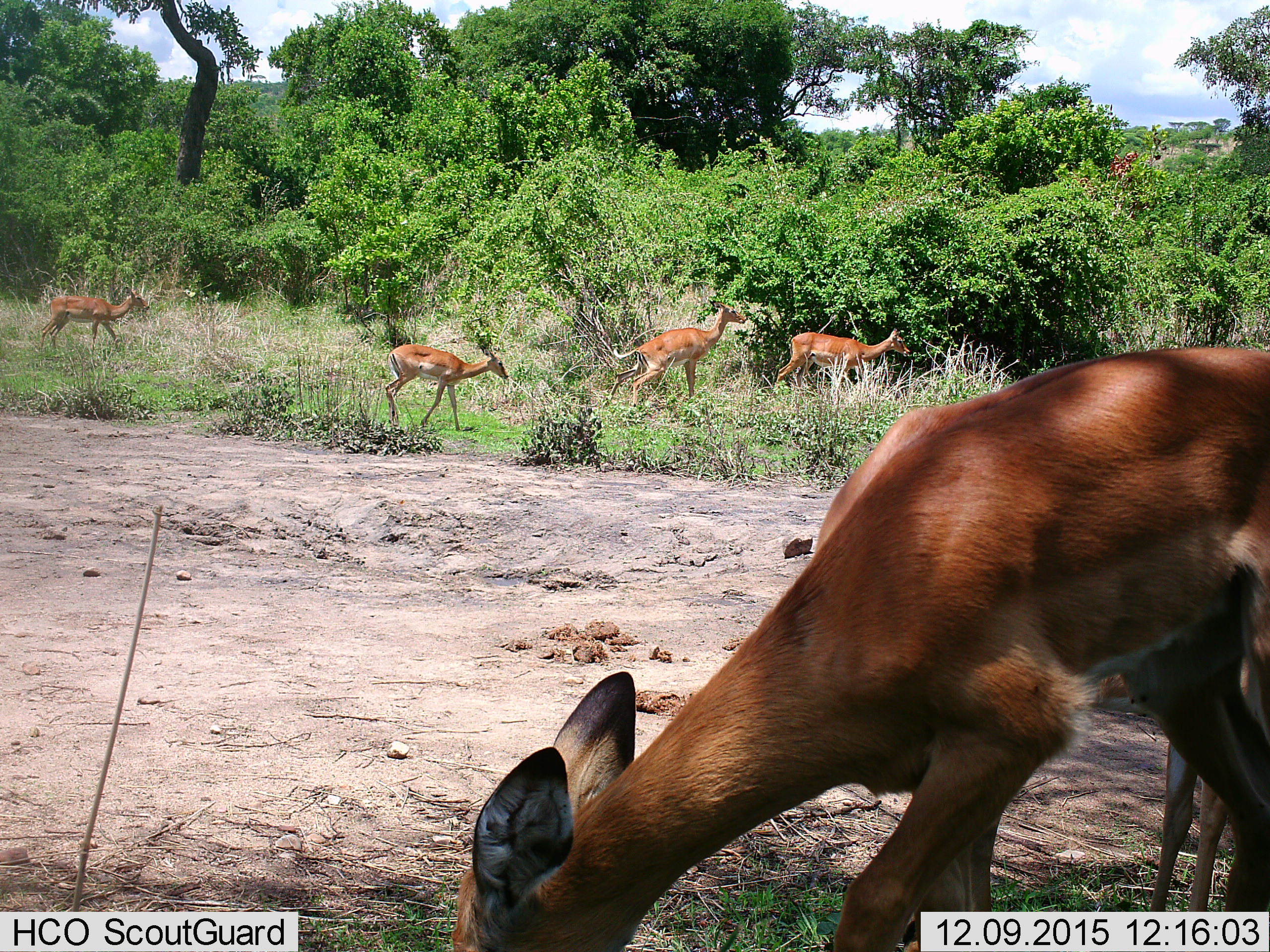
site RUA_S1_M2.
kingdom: Animalia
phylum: Chordata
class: Mammalia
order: Artiodactyla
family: Bovidae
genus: Aepyceros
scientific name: Aepyceros melampus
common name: impala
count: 6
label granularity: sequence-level